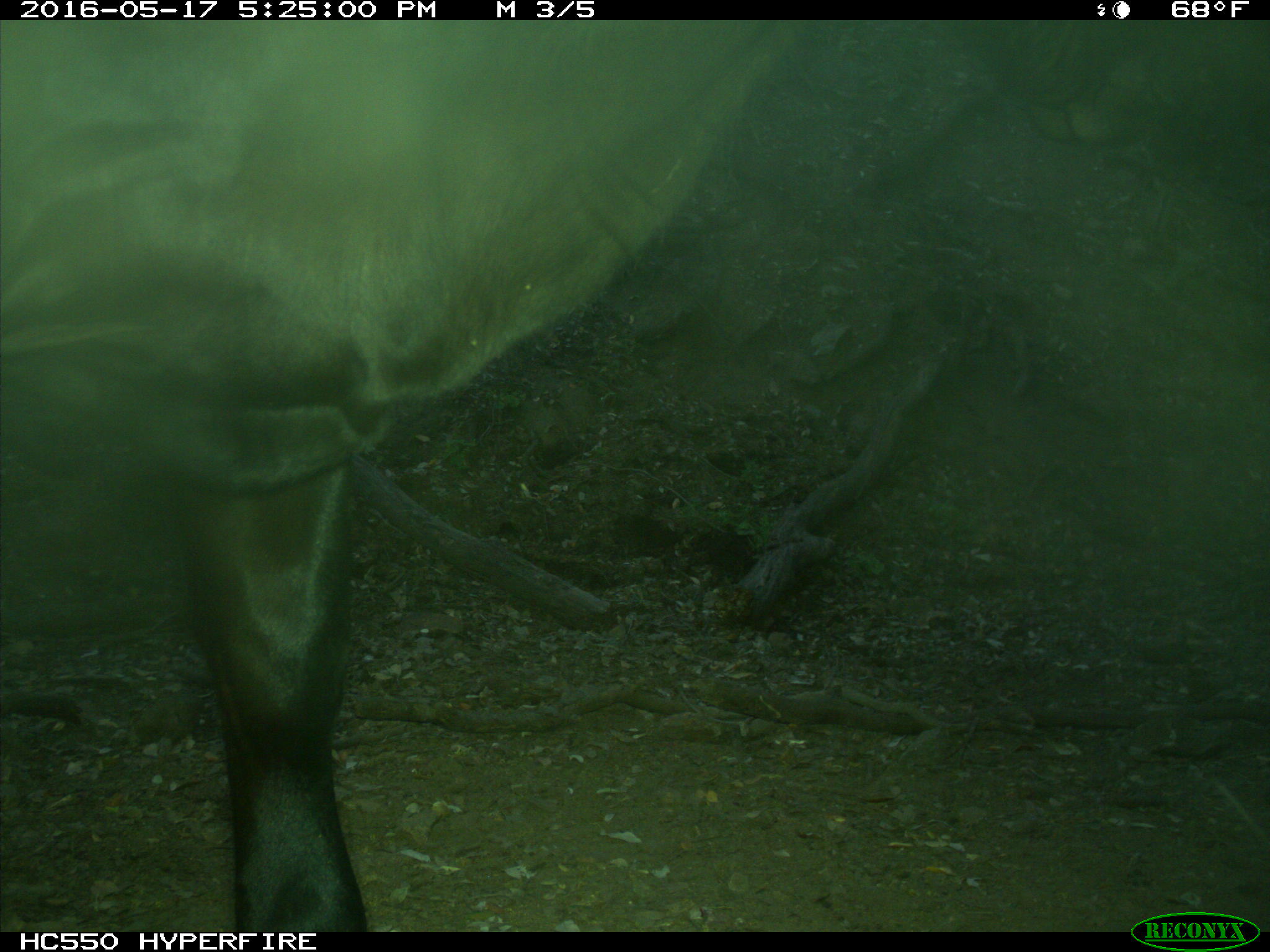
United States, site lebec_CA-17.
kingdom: Animalia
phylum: Chordata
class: Mammalia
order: Artiodactyla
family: Bovidae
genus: Bos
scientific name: Bos taurus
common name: domestic cow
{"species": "Bos taurus (domestic cow)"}